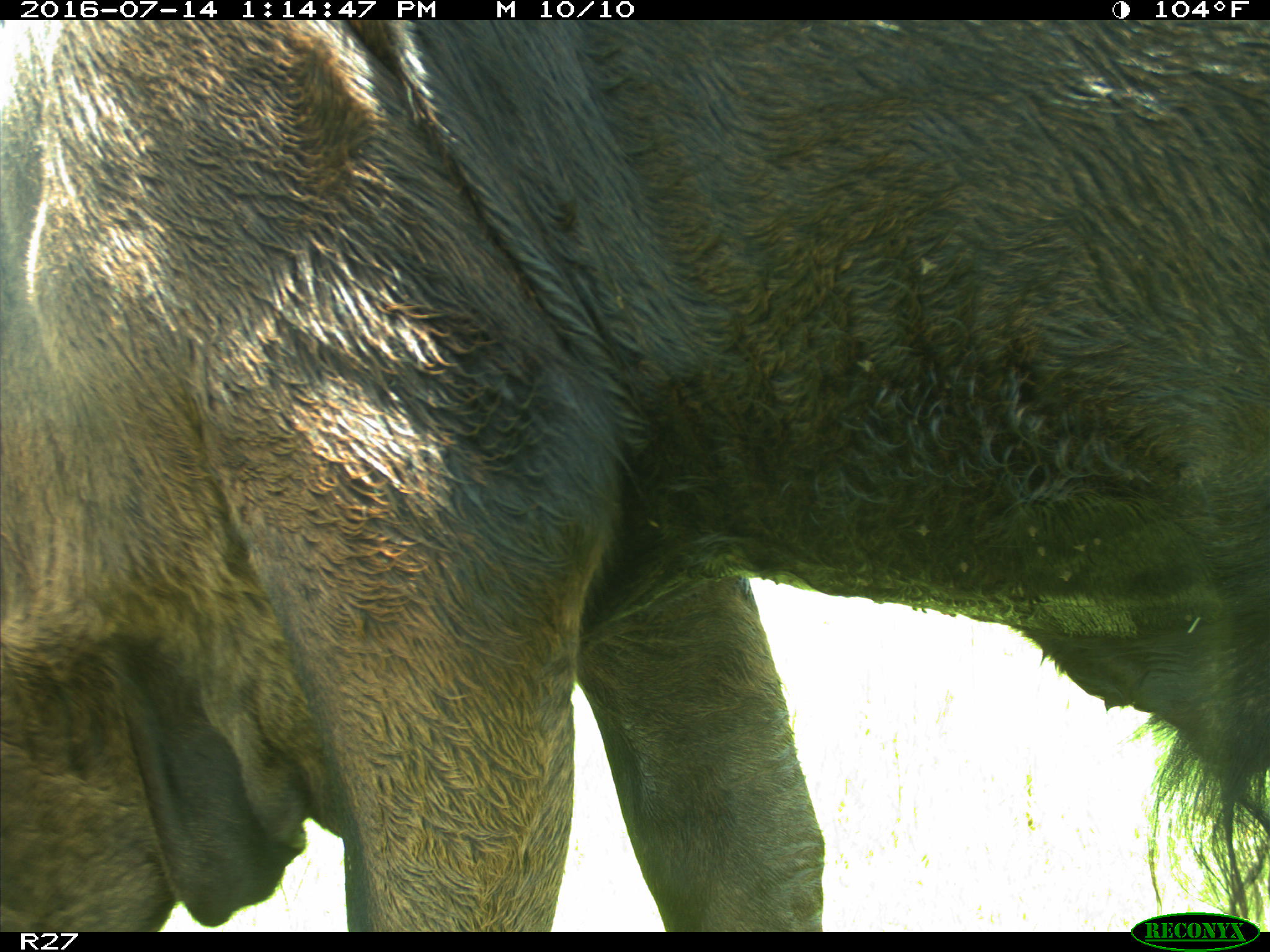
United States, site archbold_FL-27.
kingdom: Animalia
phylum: Chordata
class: Mammalia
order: Artiodactyla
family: Bovidae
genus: Bos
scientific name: Bos taurus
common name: domestic cow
Bos taurus (domestic cow).